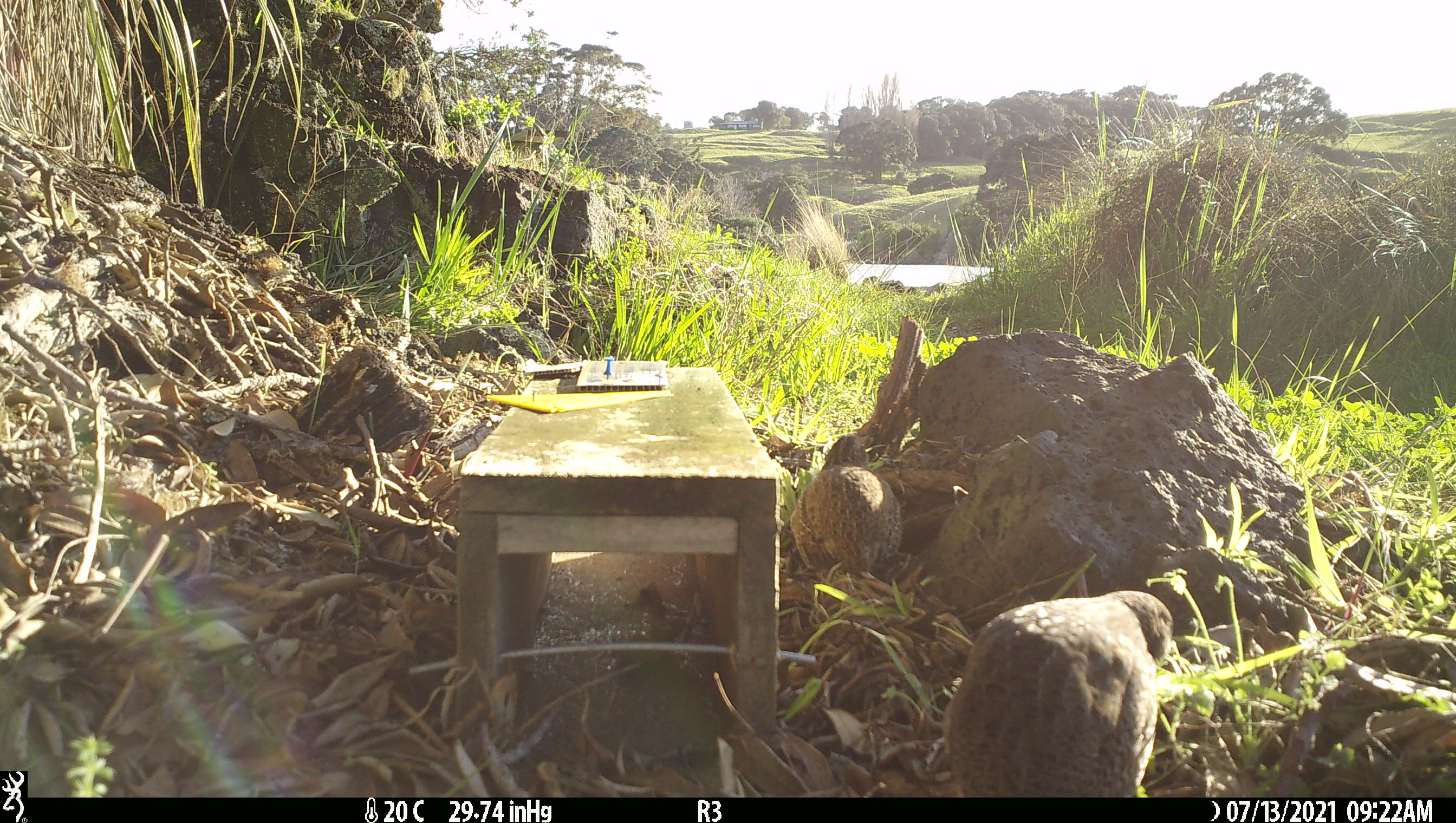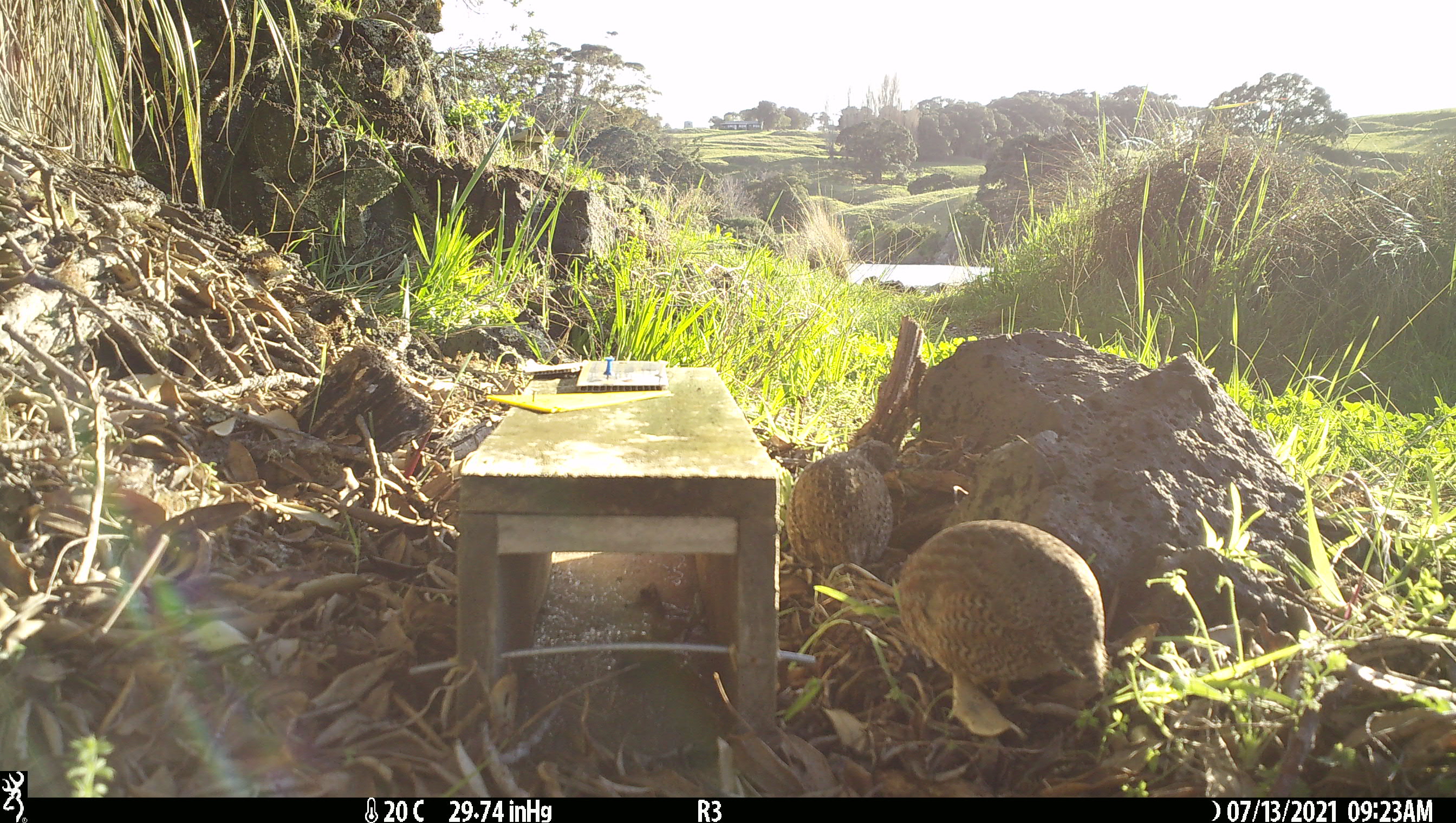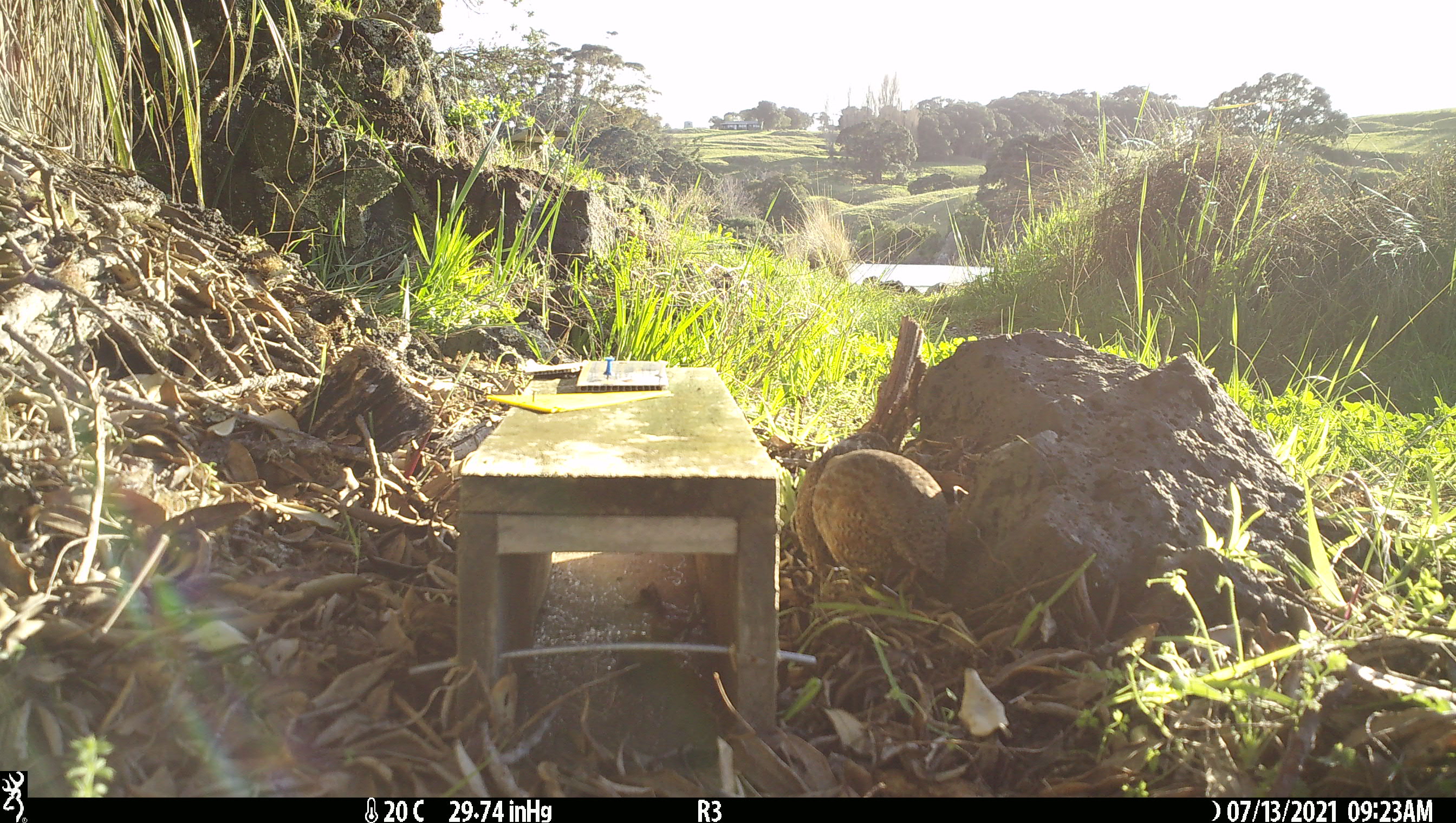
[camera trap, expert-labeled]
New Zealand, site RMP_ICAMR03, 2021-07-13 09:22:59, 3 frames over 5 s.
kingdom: Animalia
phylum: Chordata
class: Aves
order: Galliformes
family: Phasianidae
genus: Synoicus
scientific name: Synoicus ypsilophorus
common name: brown quail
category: quail brown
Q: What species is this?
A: Quail brown (brown quail) (Synoicus ypsilophorus).